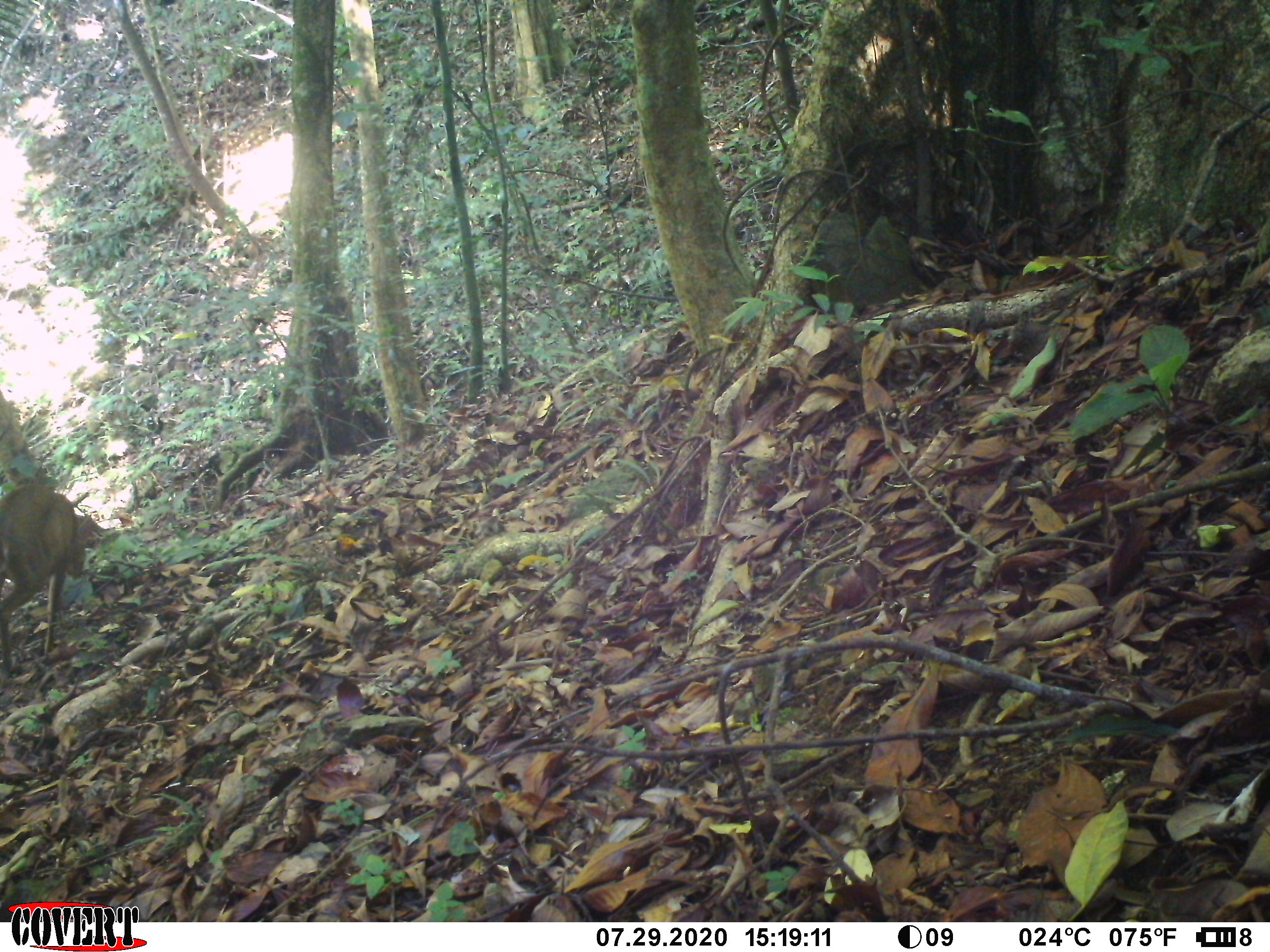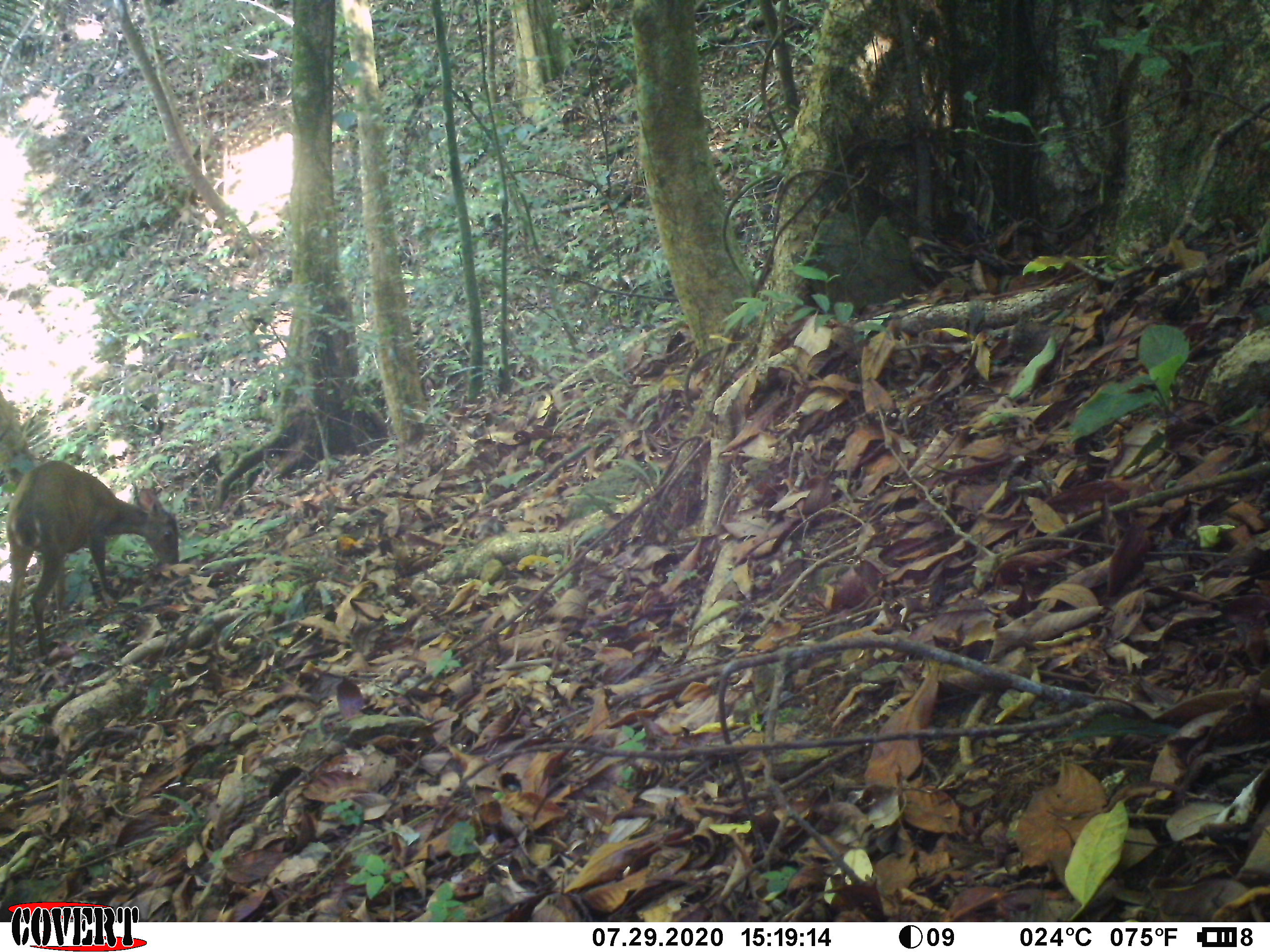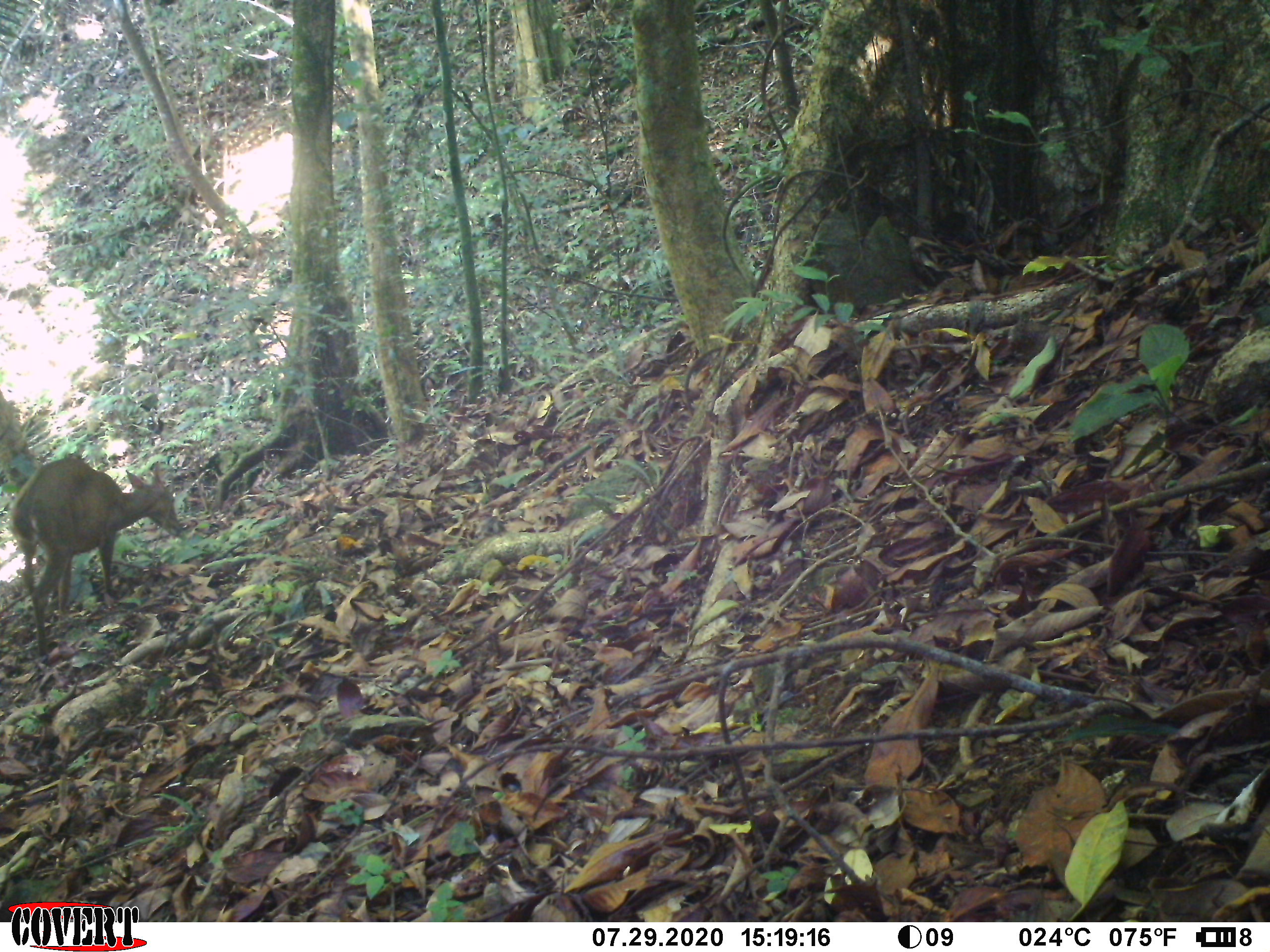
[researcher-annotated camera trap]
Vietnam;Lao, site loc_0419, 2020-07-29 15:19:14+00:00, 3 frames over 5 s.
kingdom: Animalia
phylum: Chordata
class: Mammalia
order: Artiodactyla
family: Cervidae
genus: Muntiacus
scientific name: Muntiacus vuquangensis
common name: large-antlered muntjac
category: large antlered muntjac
Large antlered muntjac (large-antlered muntjac) (Muntiacus vuquangensis). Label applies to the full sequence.